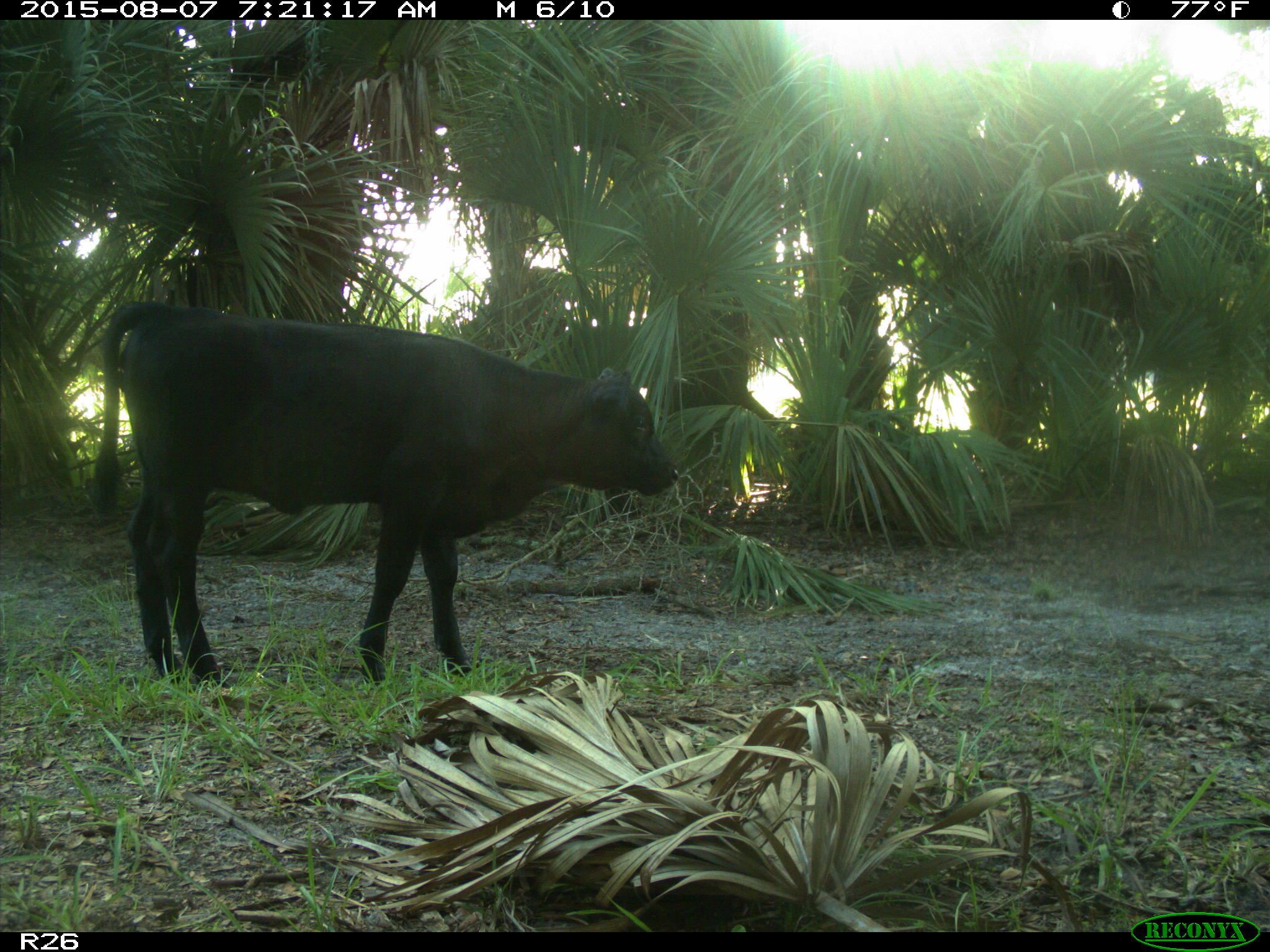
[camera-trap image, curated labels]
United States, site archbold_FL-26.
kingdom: Animalia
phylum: Chordata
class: Mammalia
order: Artiodactyla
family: Bovidae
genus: Bos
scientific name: Bos taurus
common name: domestic cow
Bos taurus (domestic cow).